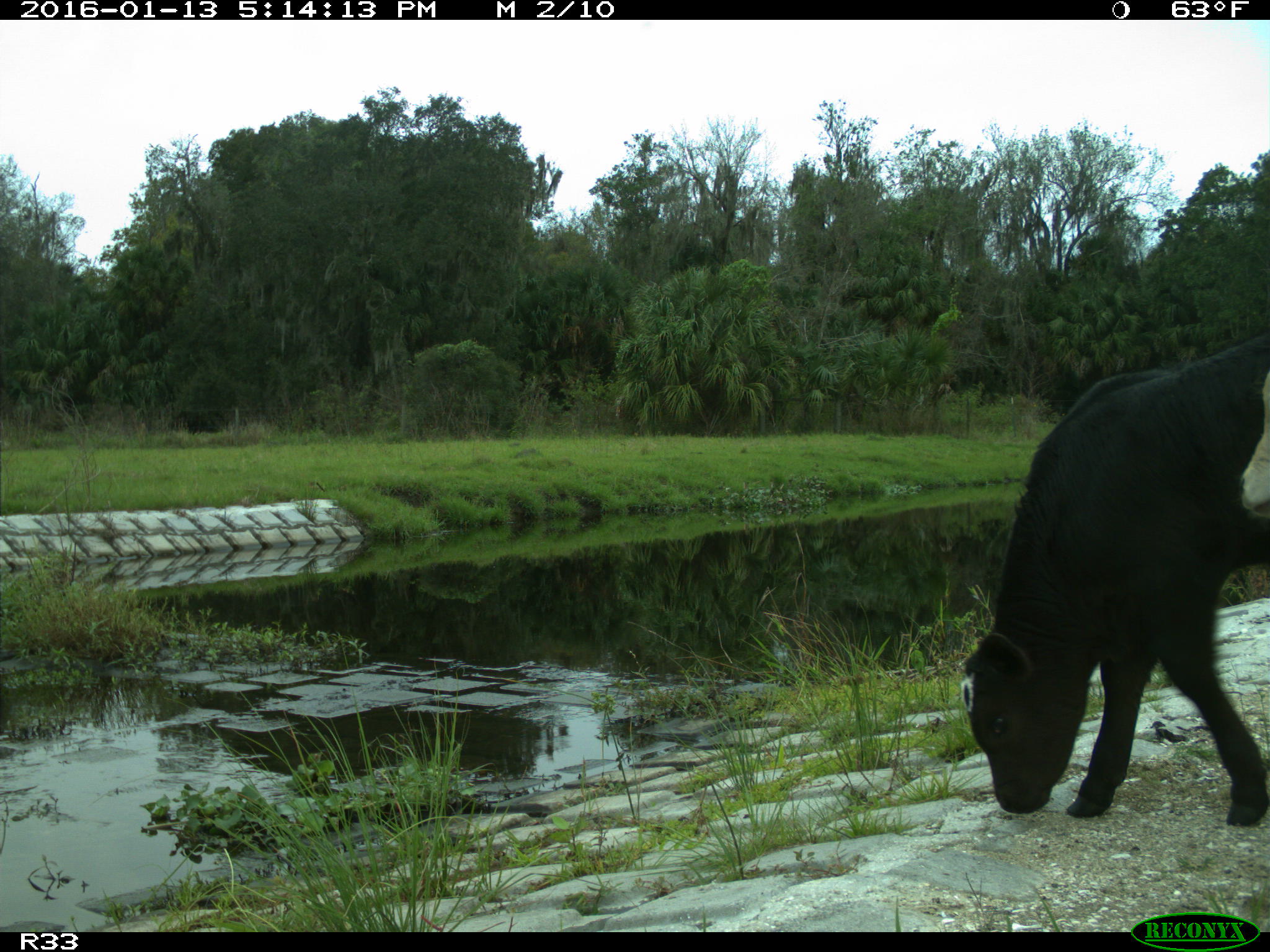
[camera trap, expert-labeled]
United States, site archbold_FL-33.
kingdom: Animalia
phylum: Chordata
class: Mammalia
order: Artiodactyla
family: Bovidae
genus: Bos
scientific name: Bos taurus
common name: domestic cow